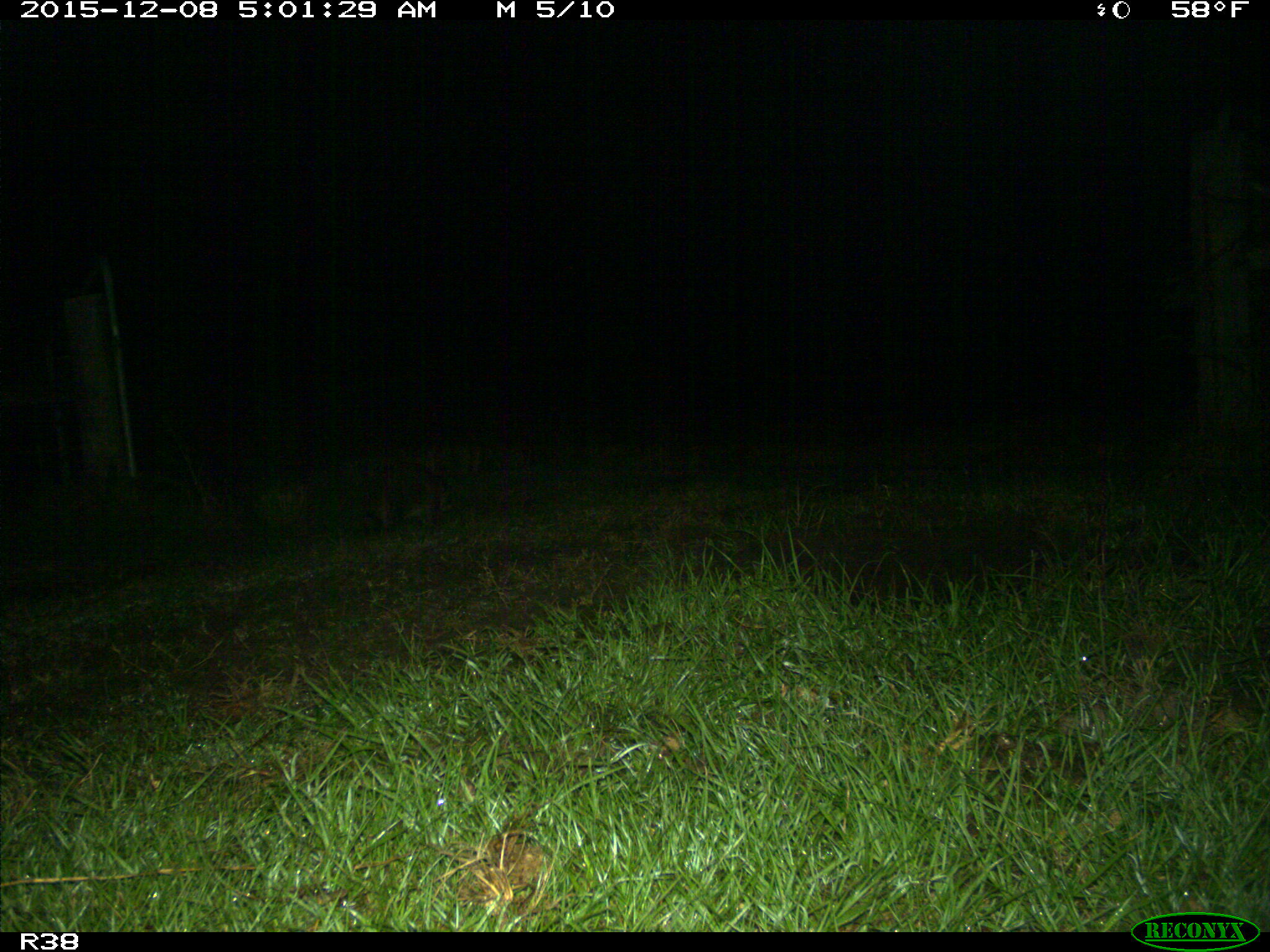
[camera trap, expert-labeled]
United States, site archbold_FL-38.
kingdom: Animalia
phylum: Chordata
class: Mammalia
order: Carnivora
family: Procyonidae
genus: Procyon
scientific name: Procyon lotor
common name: common raccoon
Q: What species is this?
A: Procyon lotor (common raccoon).